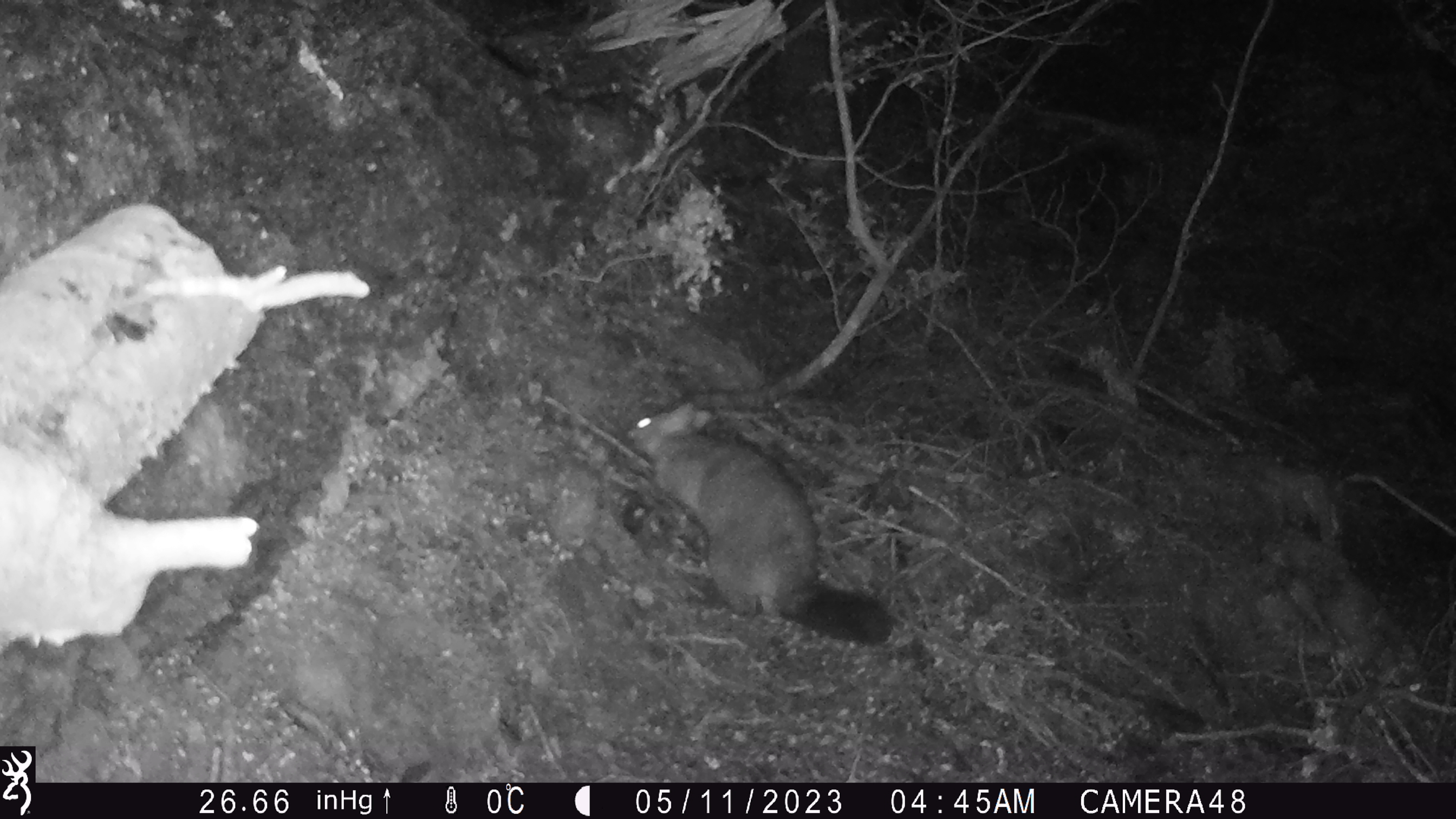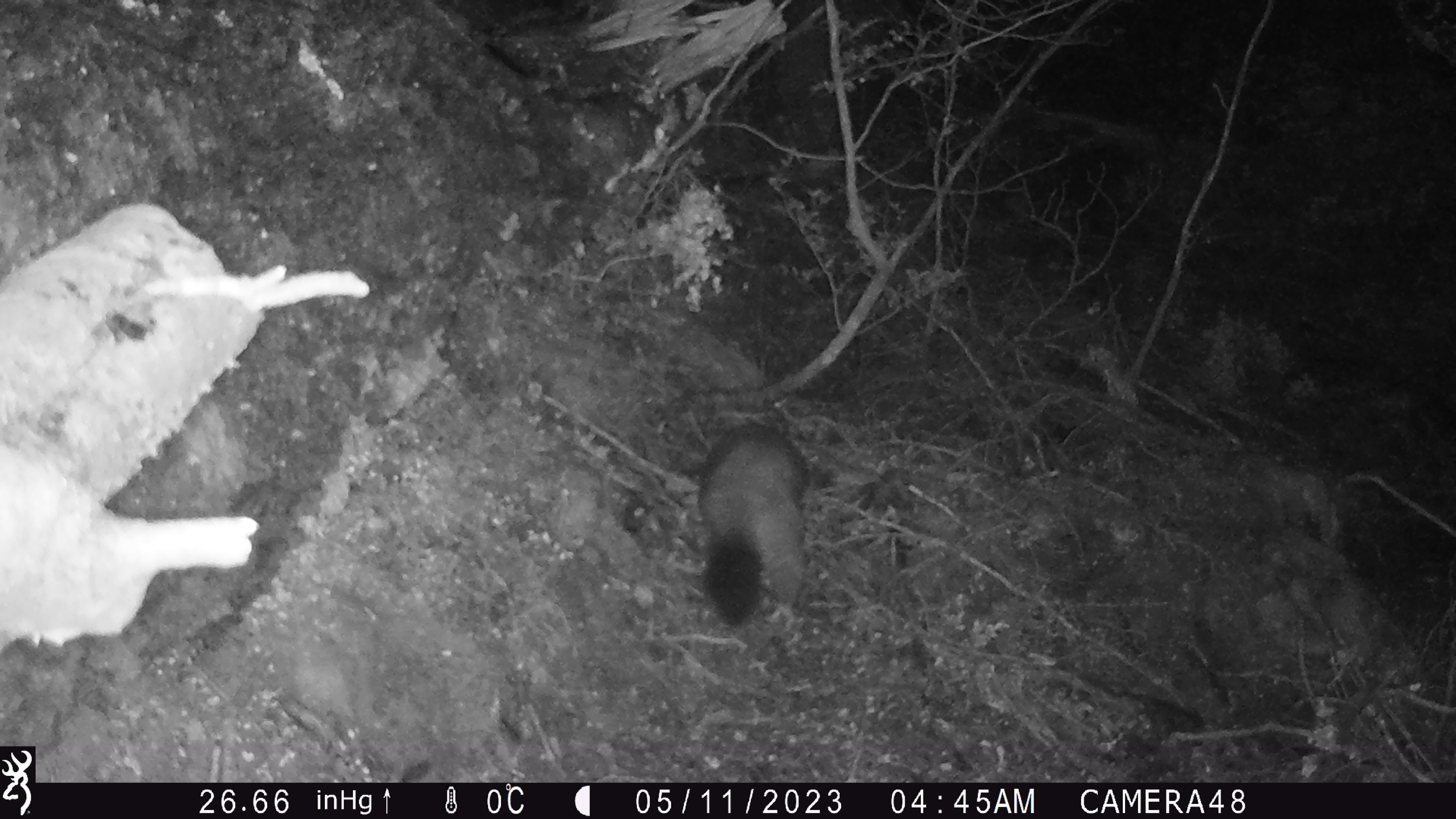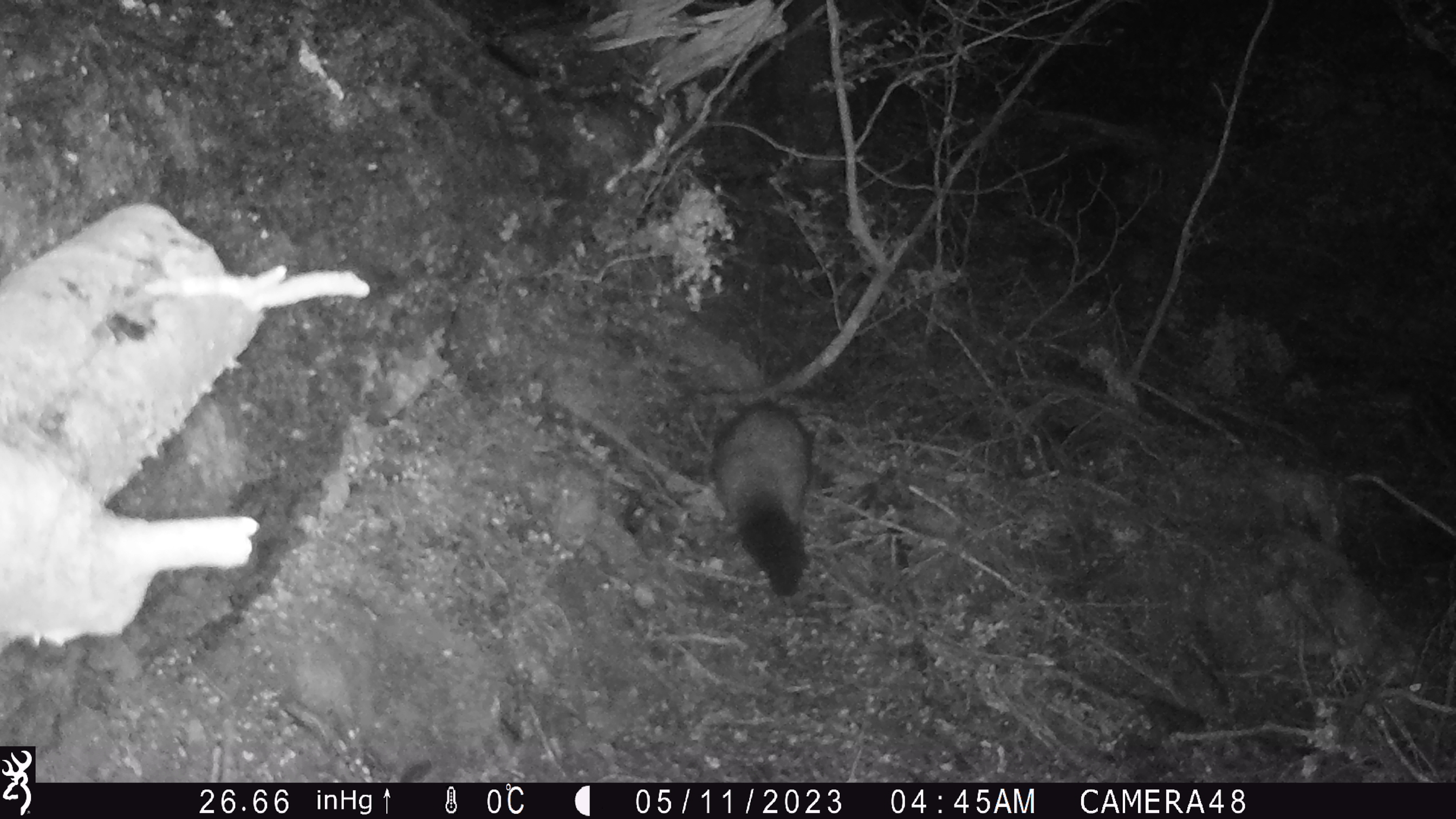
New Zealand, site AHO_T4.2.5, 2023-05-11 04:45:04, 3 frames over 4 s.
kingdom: Animalia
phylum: Chordata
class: Mammalia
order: Carnivora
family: Mustelidae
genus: Mustela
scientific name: Mustela erminea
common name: stoat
Stoat (Mustela erminea).